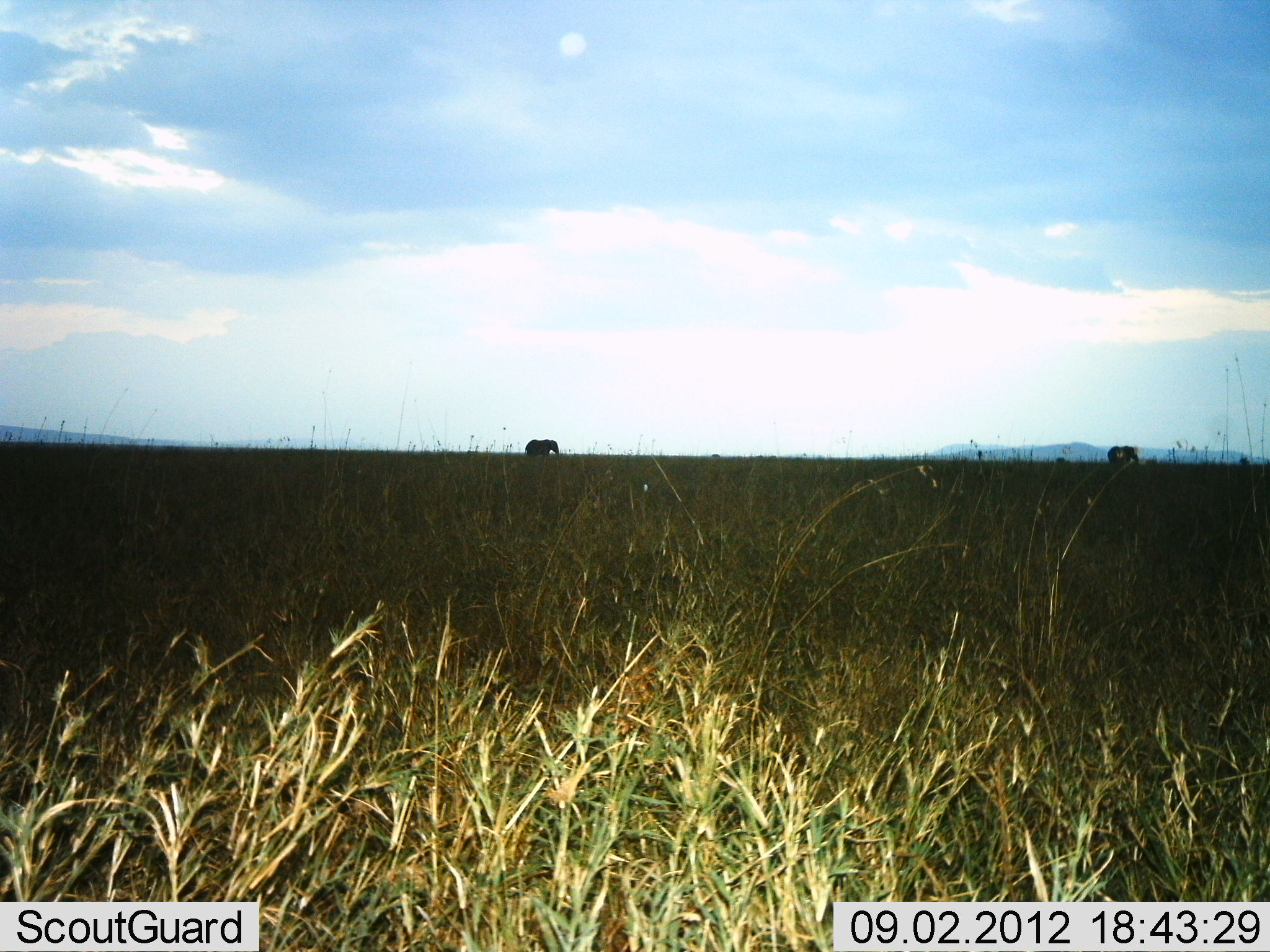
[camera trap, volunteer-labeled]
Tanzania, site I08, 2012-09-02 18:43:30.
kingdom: Animalia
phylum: Chordata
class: Mammalia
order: Proboscidea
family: Elephantidae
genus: Loxodonta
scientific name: Loxodonta africana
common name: african bush elephant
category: elephant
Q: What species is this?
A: Elephant (african bush elephant) (Loxodonta africana).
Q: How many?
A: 2.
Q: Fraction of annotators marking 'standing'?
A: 20%.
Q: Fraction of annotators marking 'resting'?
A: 0%.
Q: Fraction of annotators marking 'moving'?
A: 100%.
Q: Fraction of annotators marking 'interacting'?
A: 10%.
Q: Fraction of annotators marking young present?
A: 0%.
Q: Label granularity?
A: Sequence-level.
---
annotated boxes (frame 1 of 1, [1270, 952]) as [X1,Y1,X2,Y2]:
animal: [525,439,560,456]; [1107,446,1139,464]